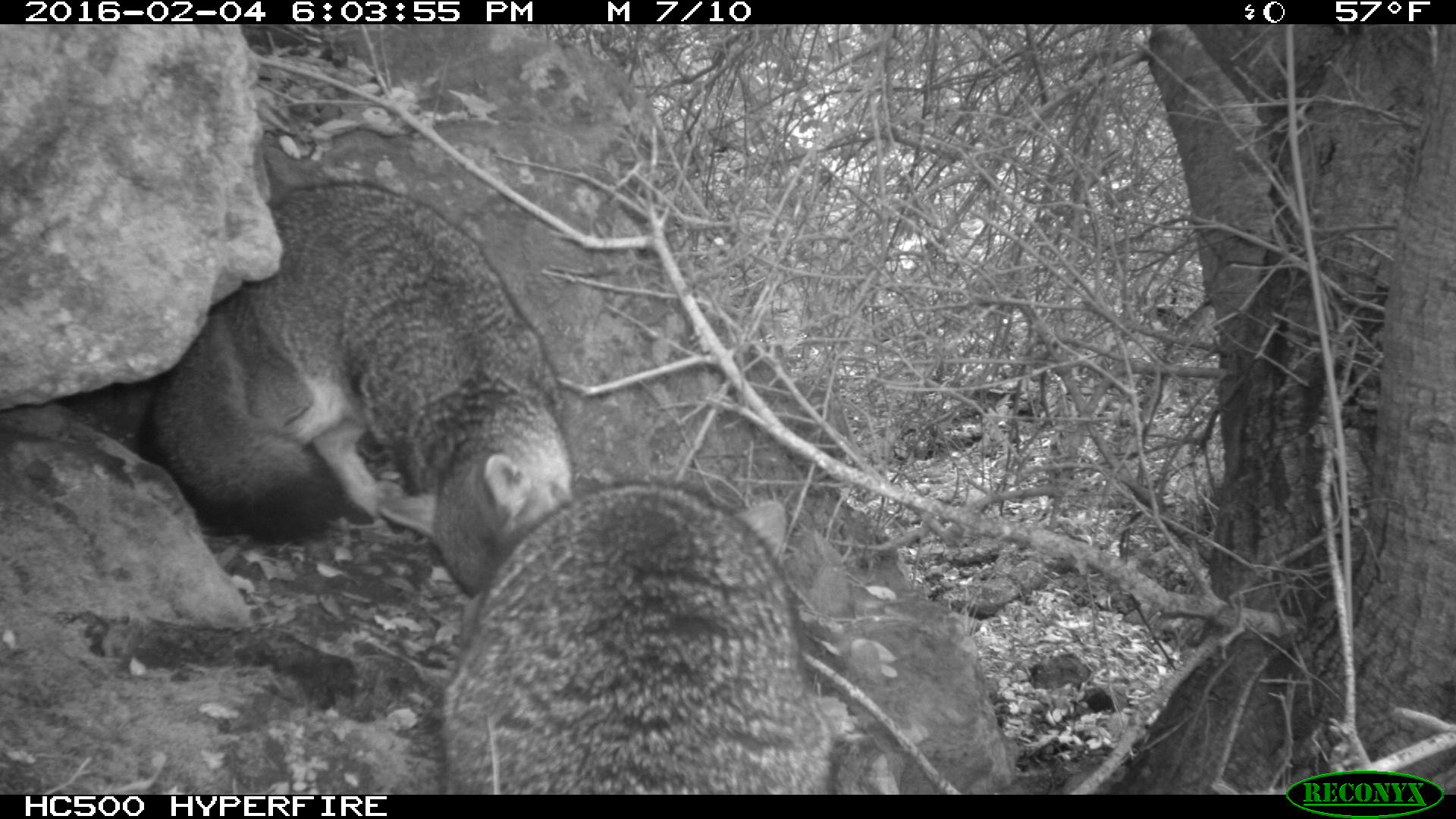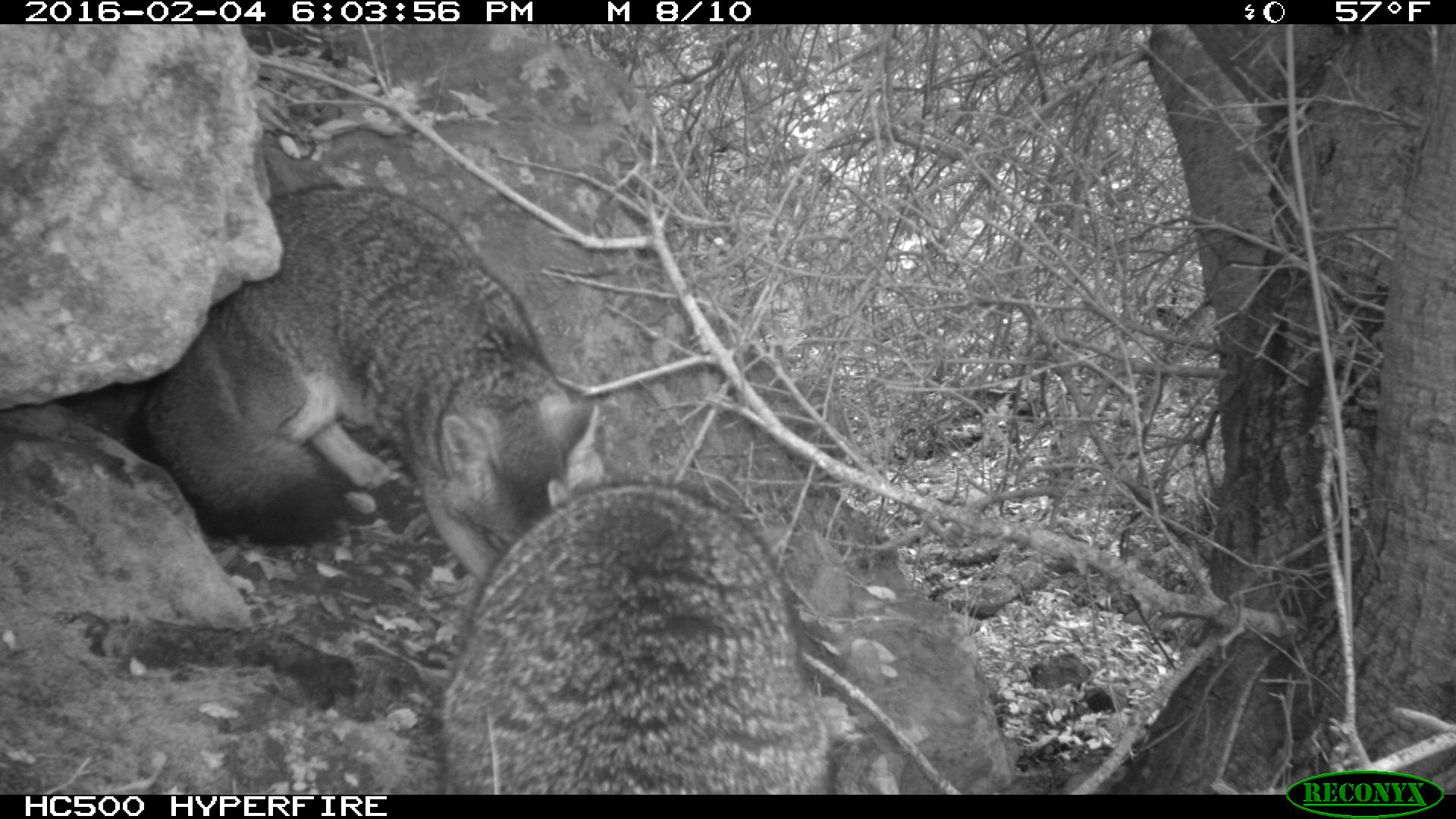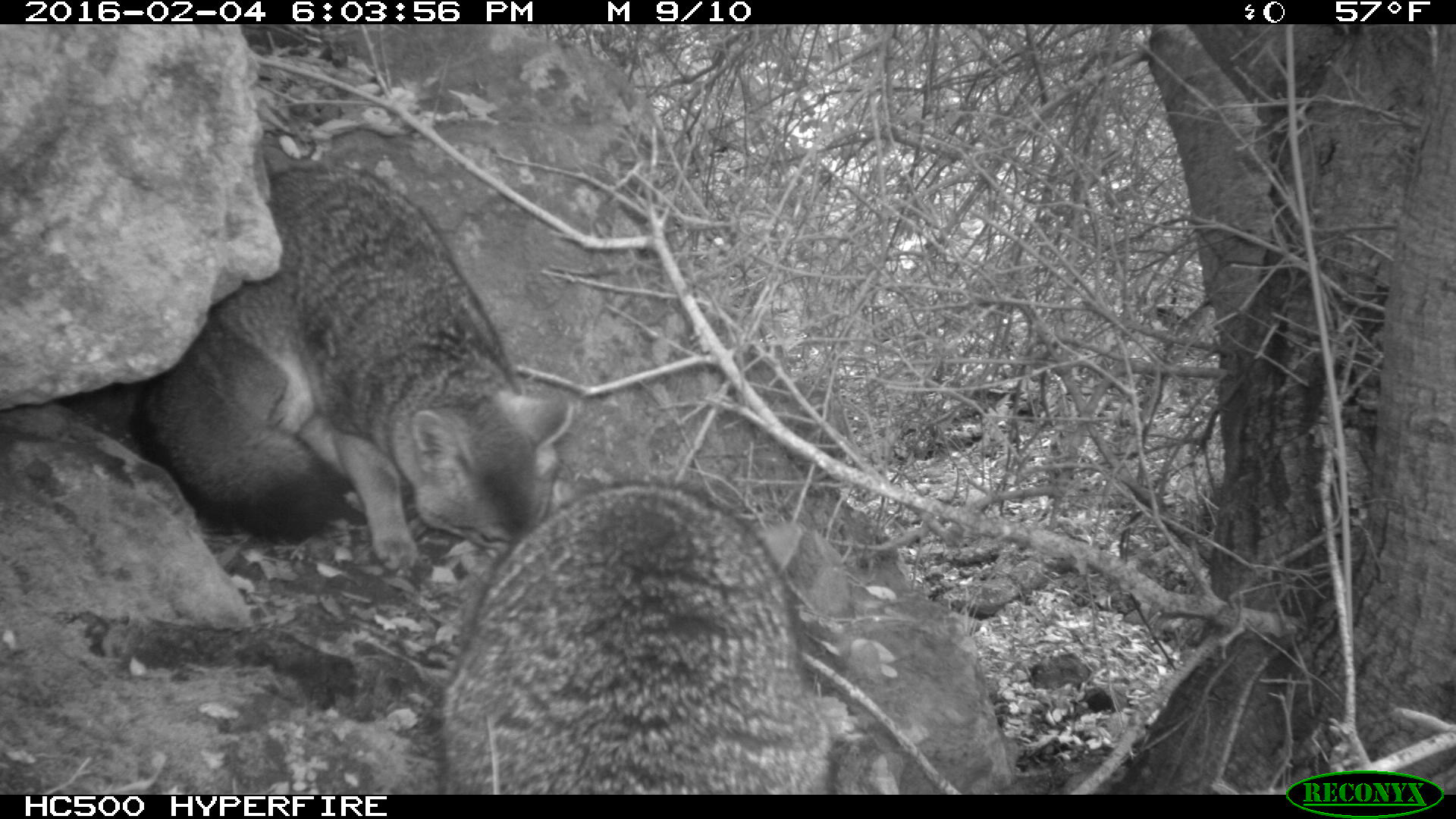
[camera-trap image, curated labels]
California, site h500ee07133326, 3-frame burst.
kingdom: Animalia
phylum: Chordata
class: Mammalia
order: Carnivora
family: Canidae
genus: Urocyon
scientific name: Urocyon littoralis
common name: island fox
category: fox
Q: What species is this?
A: Fox (island fox) (Urocyon littoralis).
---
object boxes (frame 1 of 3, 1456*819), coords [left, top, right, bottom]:
fox: [130, 180, 573, 598]; [433, 475, 833, 795]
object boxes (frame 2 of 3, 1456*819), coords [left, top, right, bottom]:
fox: [124, 182, 601, 582]; [439, 475, 829, 794]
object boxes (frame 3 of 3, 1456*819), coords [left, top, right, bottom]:
fox: [133, 170, 575, 575]; [433, 475, 833, 795]